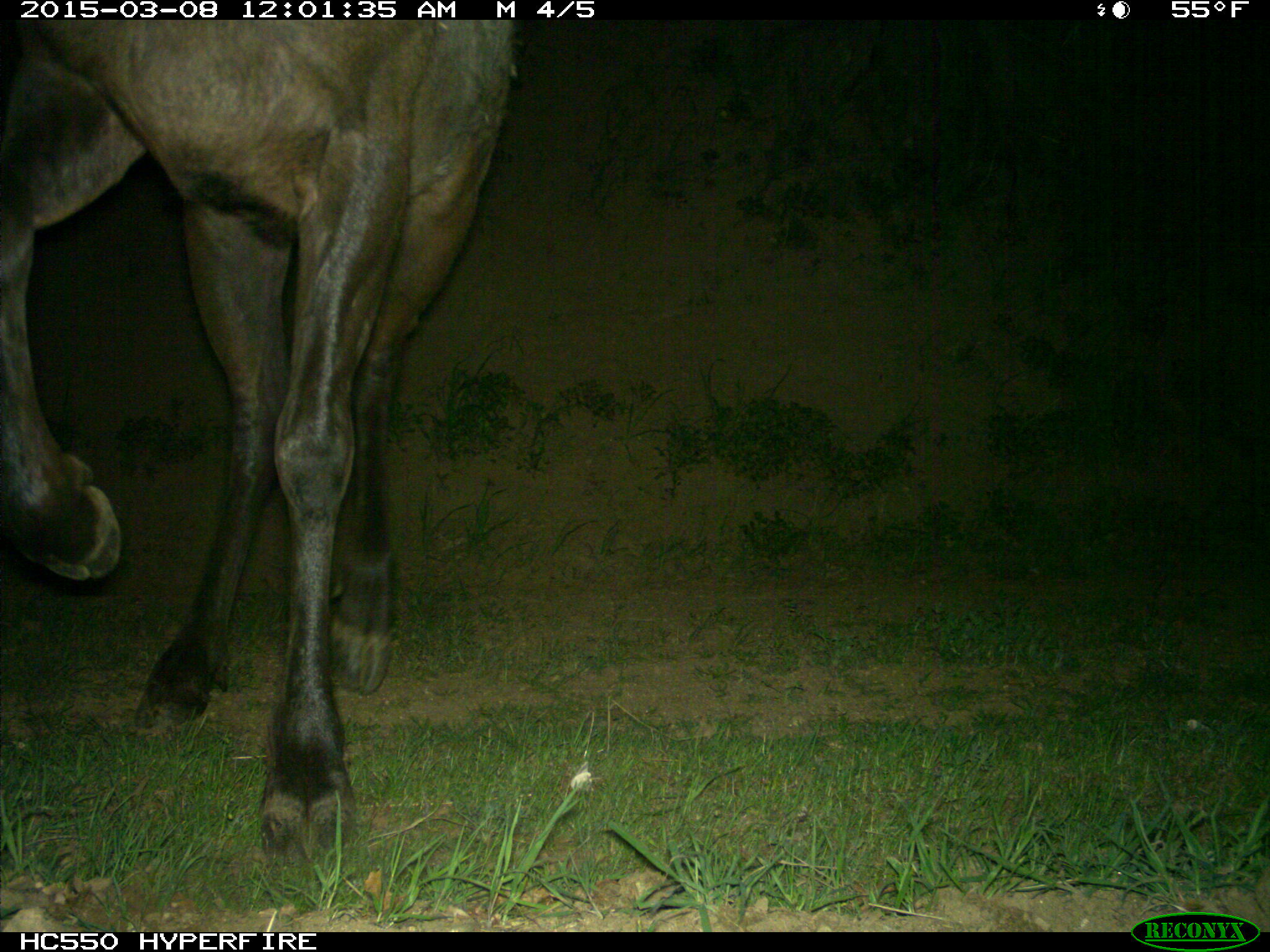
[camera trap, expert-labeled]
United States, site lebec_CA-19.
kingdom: Animalia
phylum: Chordata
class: Mammalia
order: Artiodactyla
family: Cervidae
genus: Cervus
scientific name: Cervus canadensis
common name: elk